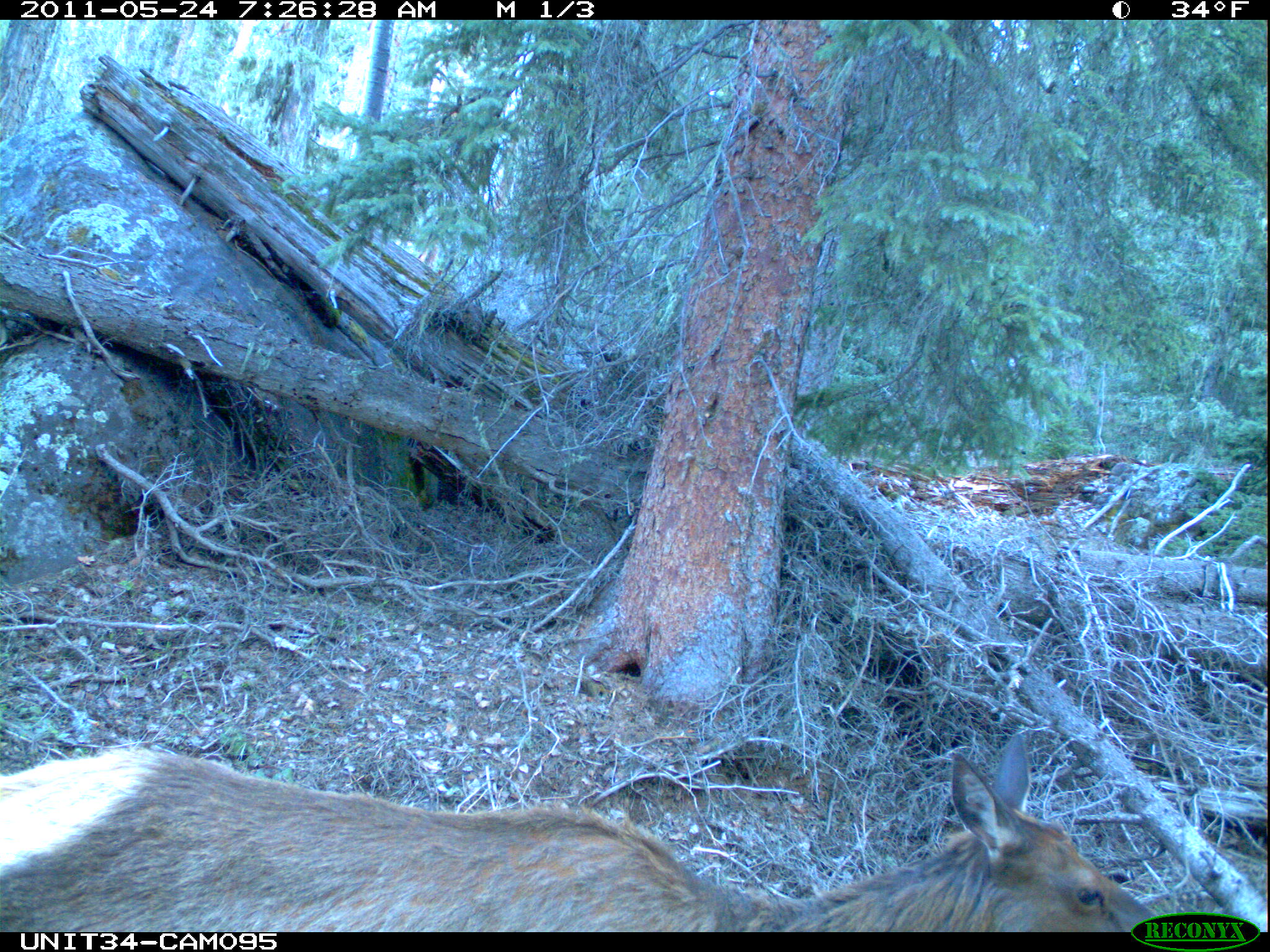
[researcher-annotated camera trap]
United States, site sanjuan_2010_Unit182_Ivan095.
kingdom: Animalia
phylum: Chordata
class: Mammalia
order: Artiodactyla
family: Cervidae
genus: Cervus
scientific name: Cervus elaphus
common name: red deer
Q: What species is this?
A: Cervus elaphus (red deer).